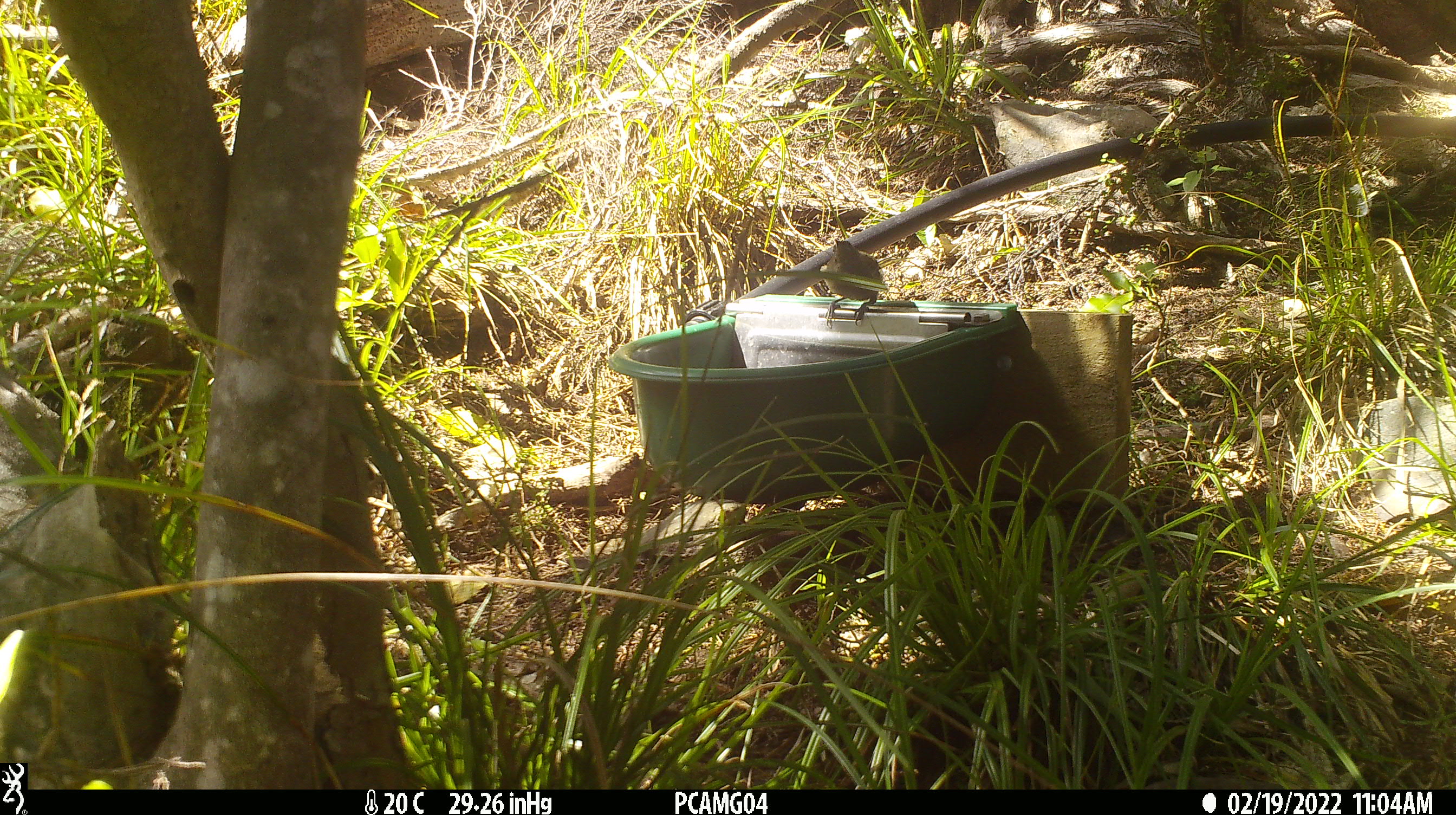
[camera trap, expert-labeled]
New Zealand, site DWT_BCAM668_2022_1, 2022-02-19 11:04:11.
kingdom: Animalia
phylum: Chordata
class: Aves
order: Passeriformes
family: Meliphagidae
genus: Anthornis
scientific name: Anthornis melanura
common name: new zealand bellbird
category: bellbird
Bellbird (new zealand bellbird) (Anthornis melanura).